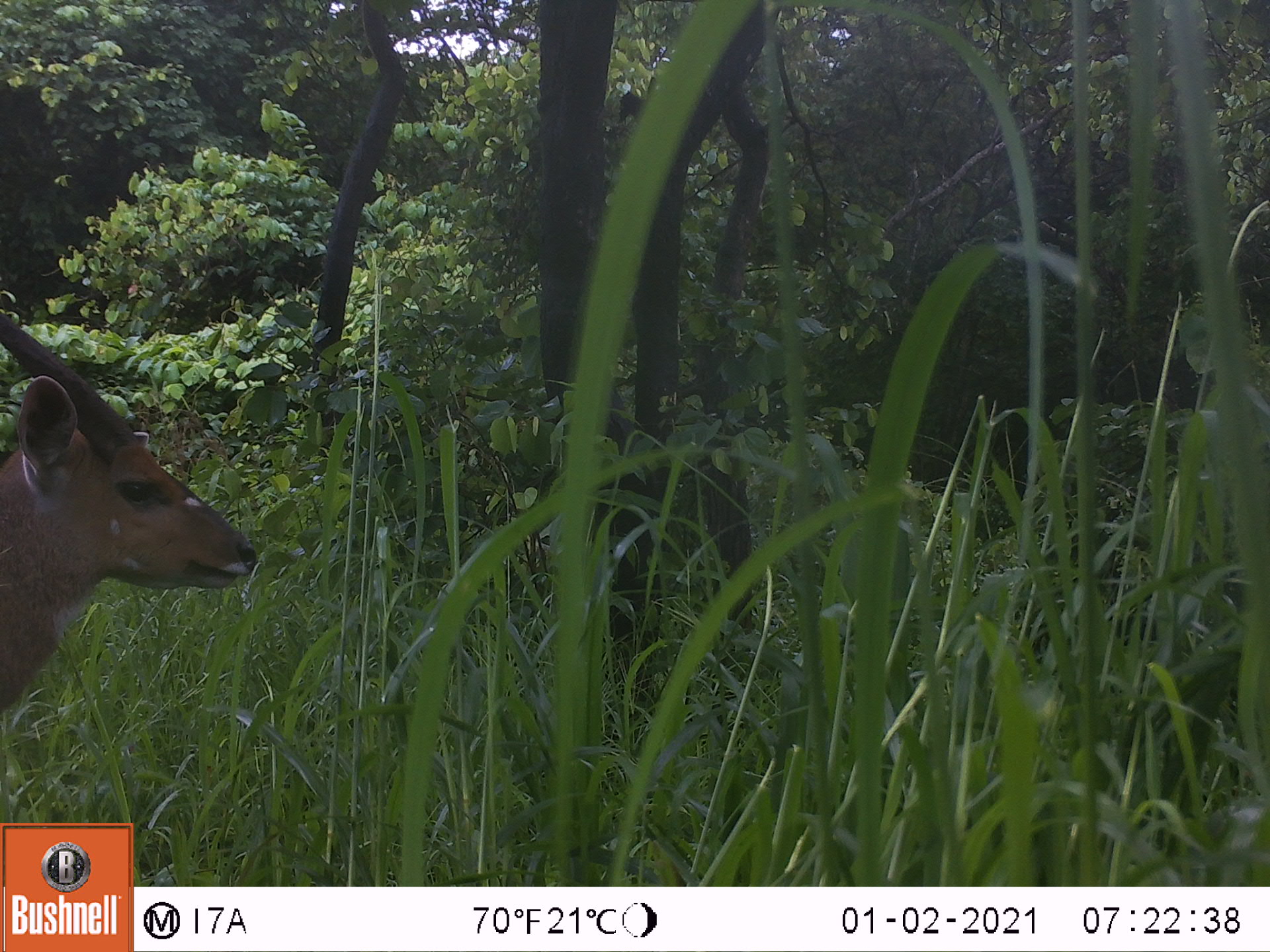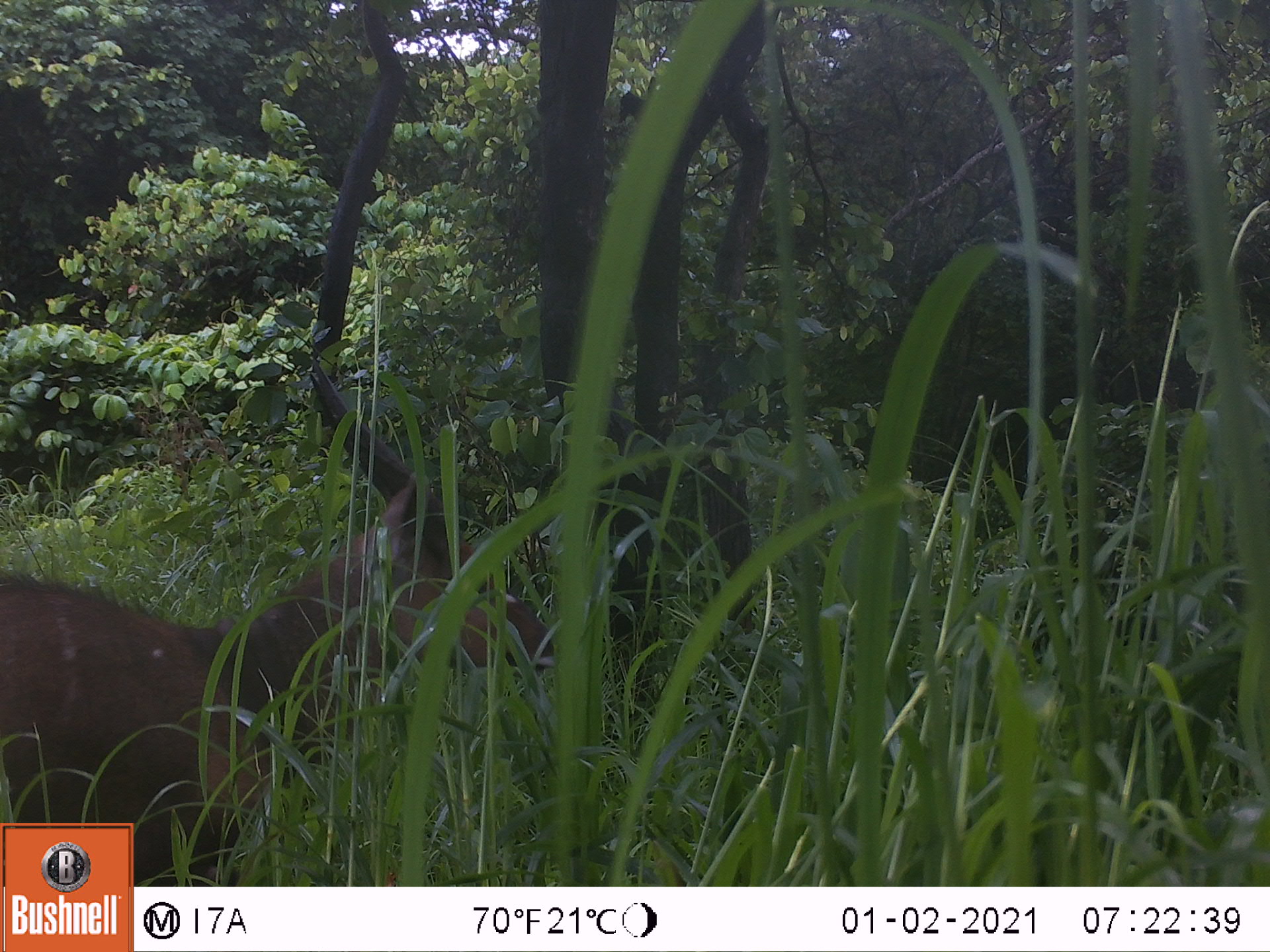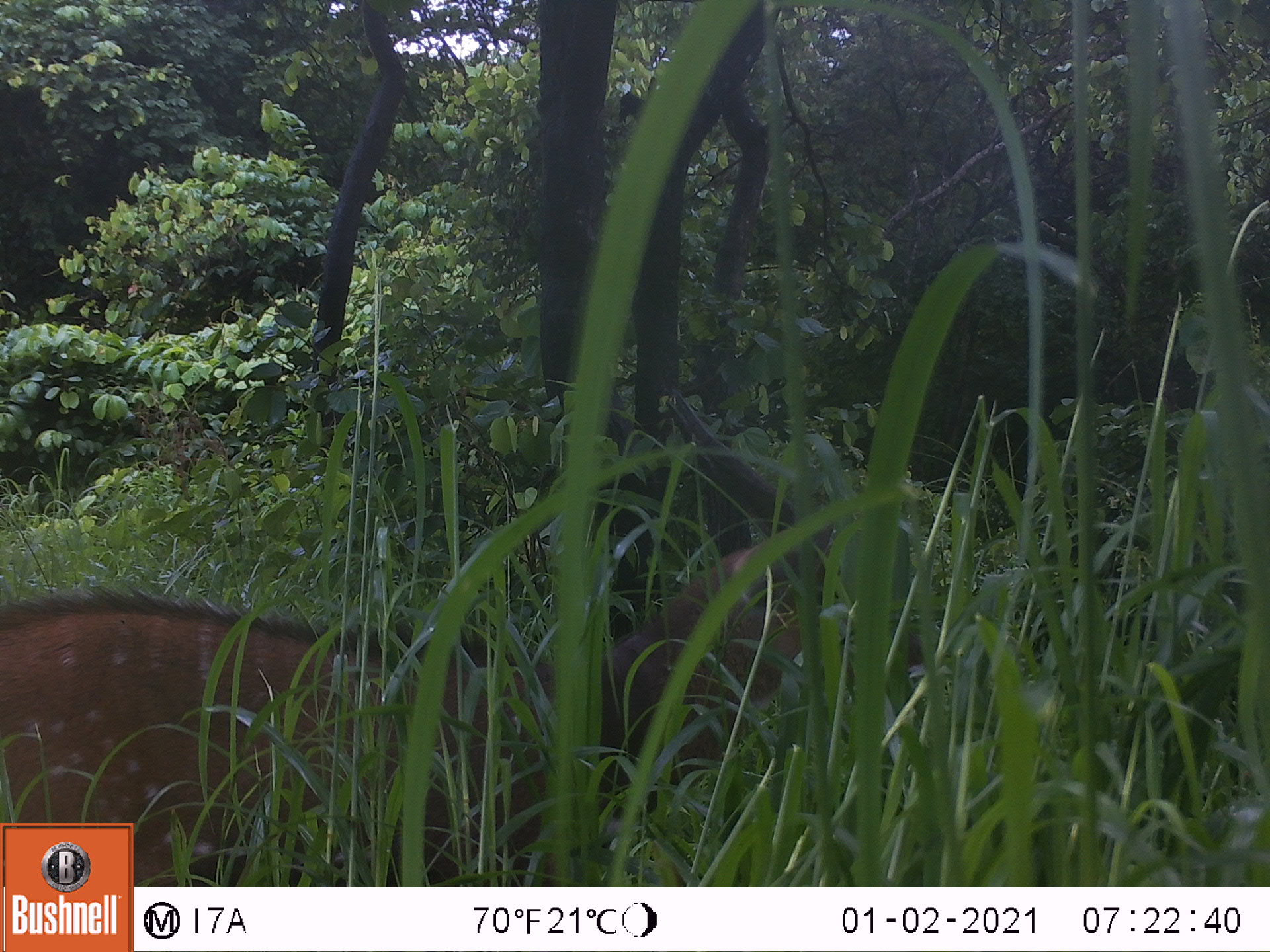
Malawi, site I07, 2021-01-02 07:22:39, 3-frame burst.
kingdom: Animalia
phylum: Chordata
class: Mammalia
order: Artiodactyla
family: Bovidae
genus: Tragelaphus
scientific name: Tragelaphus sylvaticus sylvaticus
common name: cape bushbuck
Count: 1.